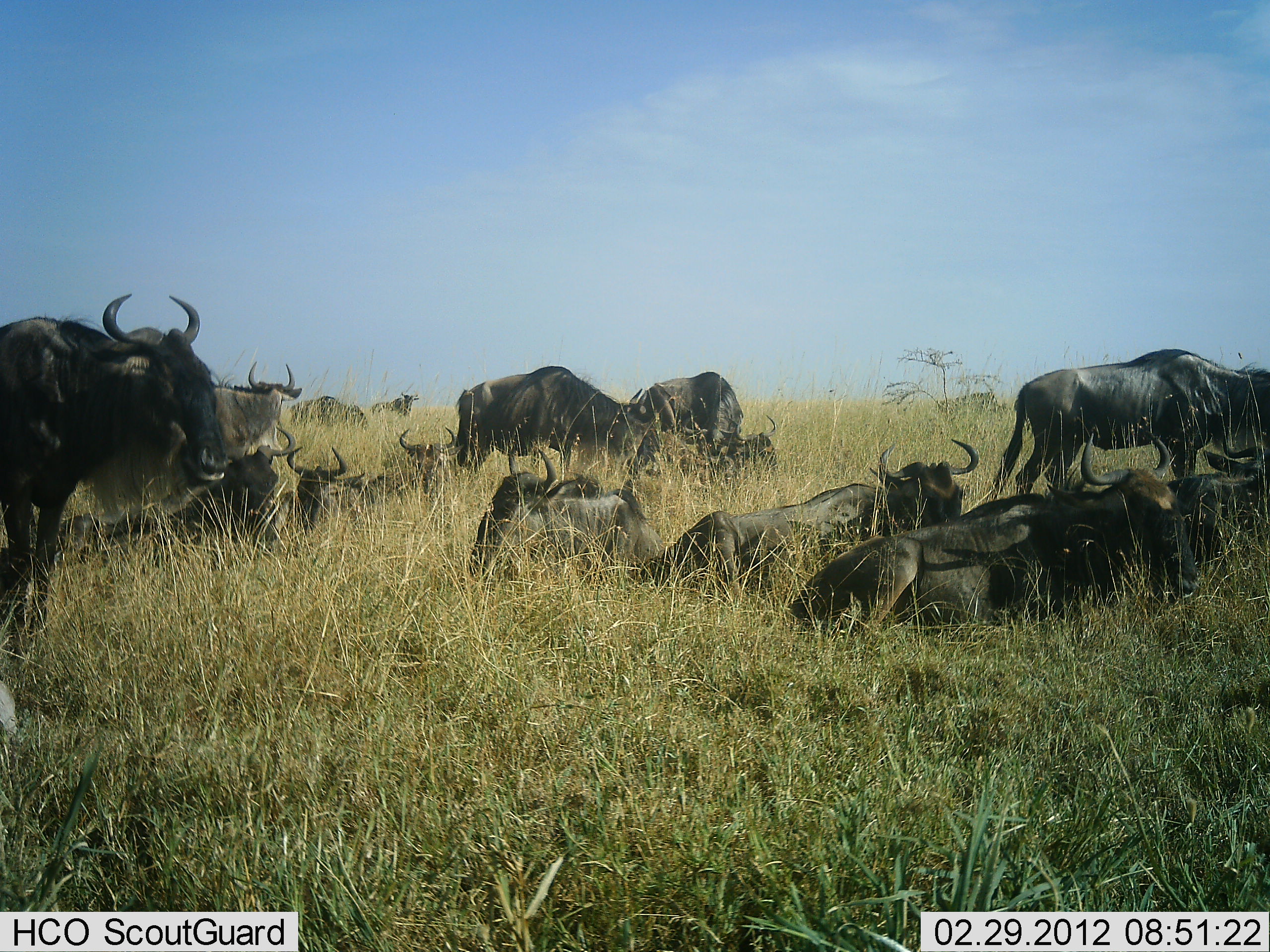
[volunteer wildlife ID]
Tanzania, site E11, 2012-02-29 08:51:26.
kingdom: Animalia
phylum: Chordata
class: Mammalia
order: Artiodactyla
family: Bovidae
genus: Connochaetes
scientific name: Connochaetes taurinus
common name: blue wildebeest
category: wildebeest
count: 11-50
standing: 61%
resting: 100%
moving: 11%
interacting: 0%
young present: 0%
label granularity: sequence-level